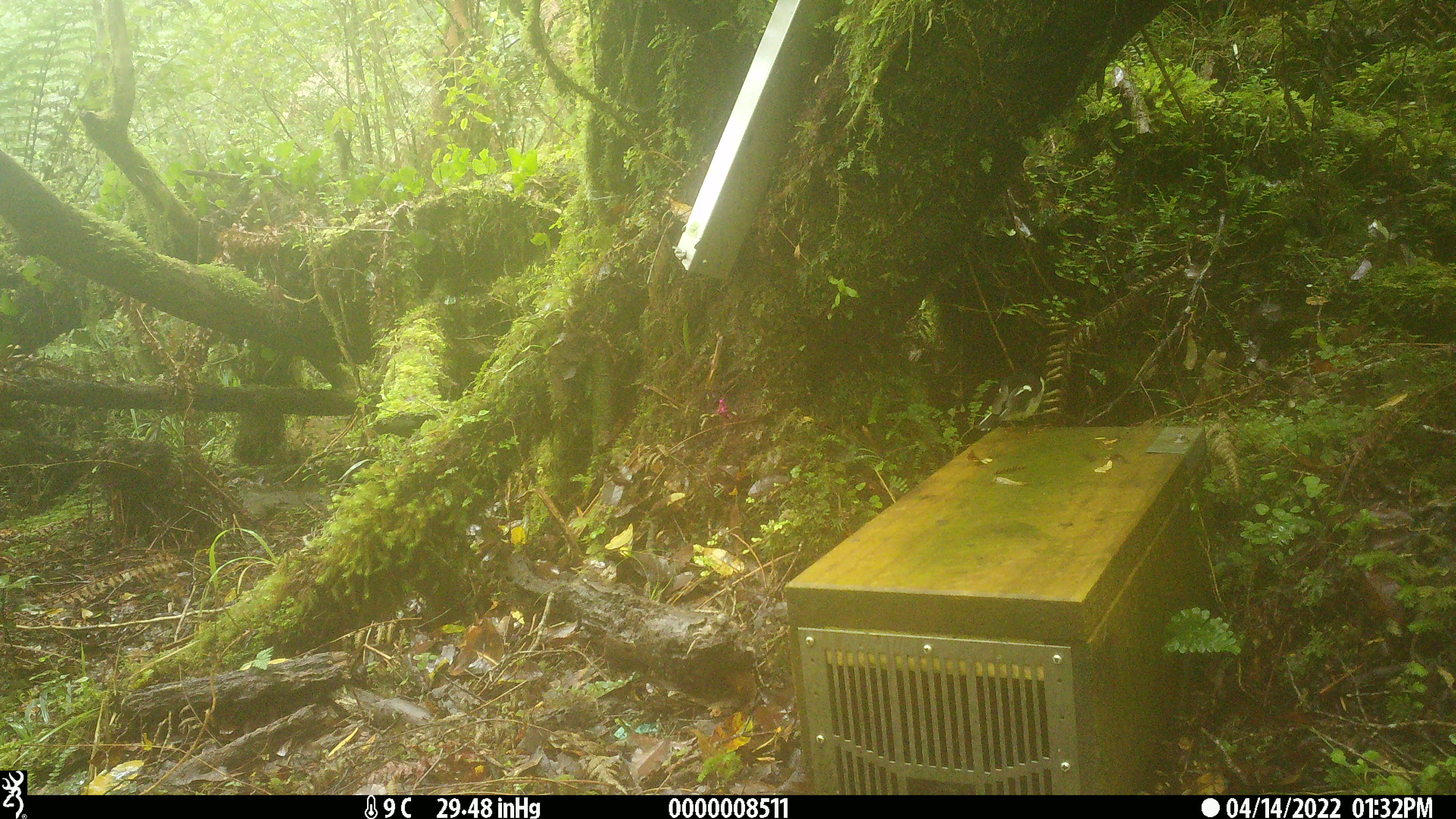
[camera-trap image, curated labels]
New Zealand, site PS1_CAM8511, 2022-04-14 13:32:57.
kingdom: Animalia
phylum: Chordata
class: Aves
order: Passeriformes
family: Petroicidae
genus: Petroica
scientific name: Petroica macrocephala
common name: tomtit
Tomtit (Petroica macrocephala).